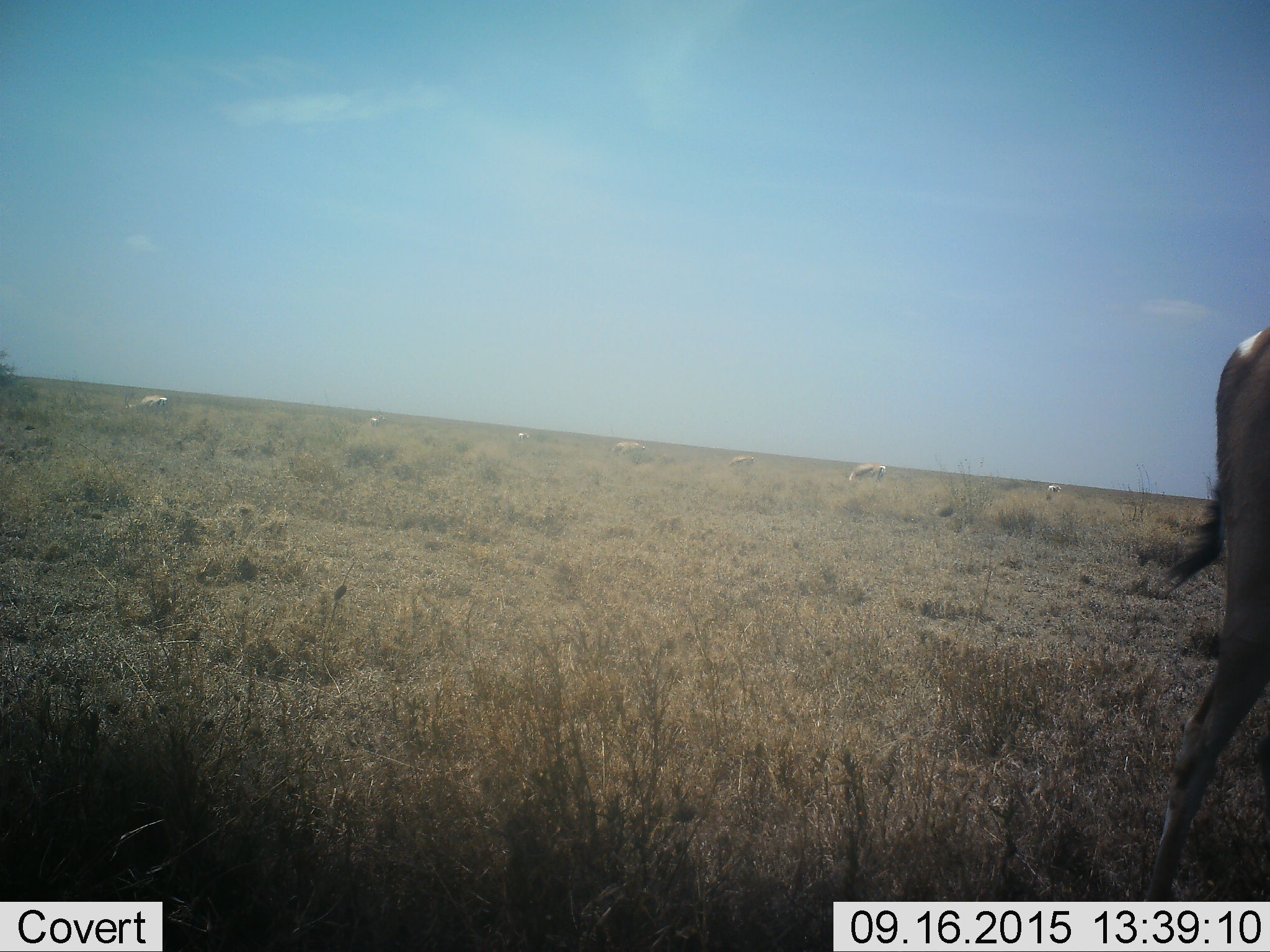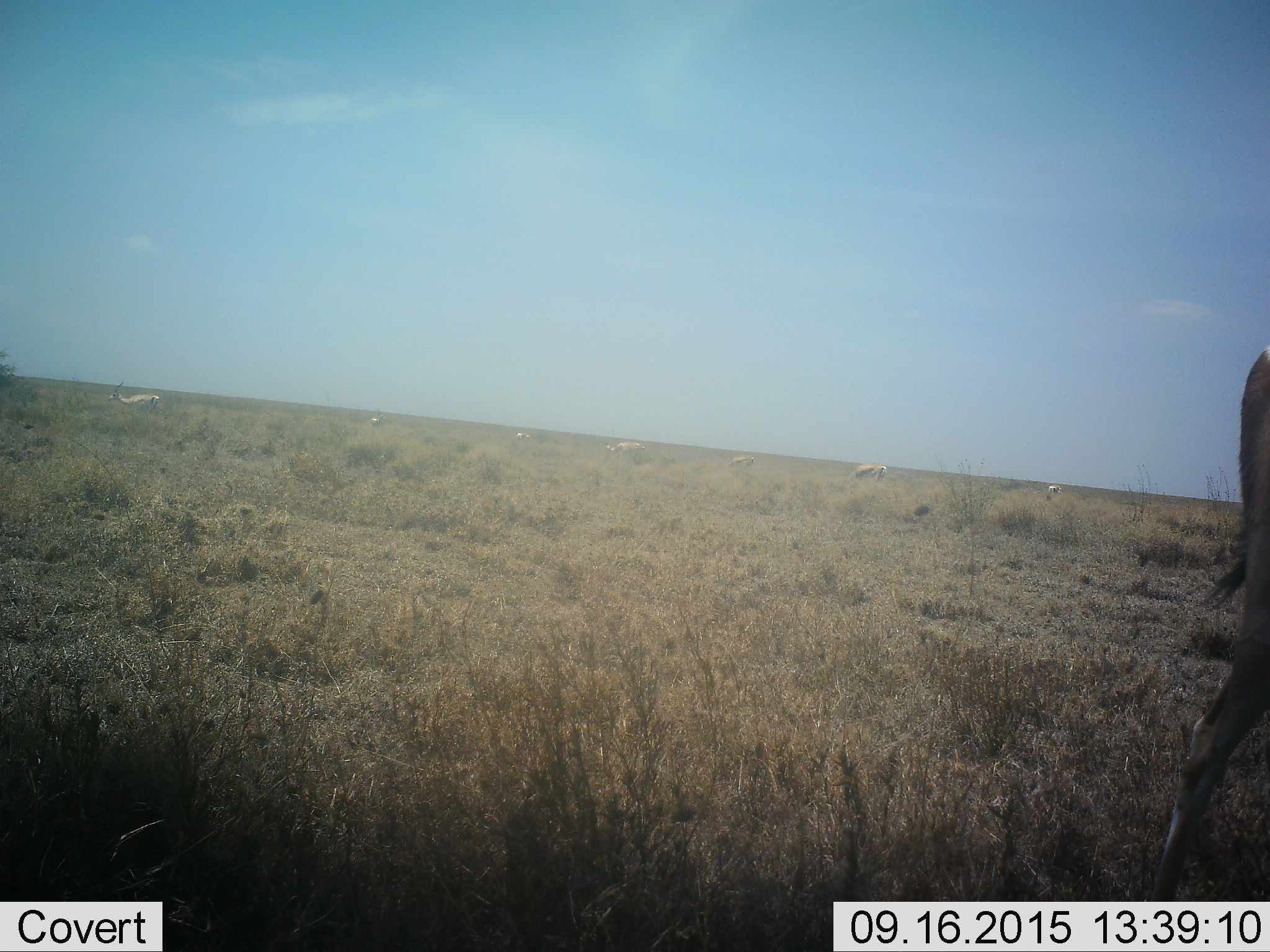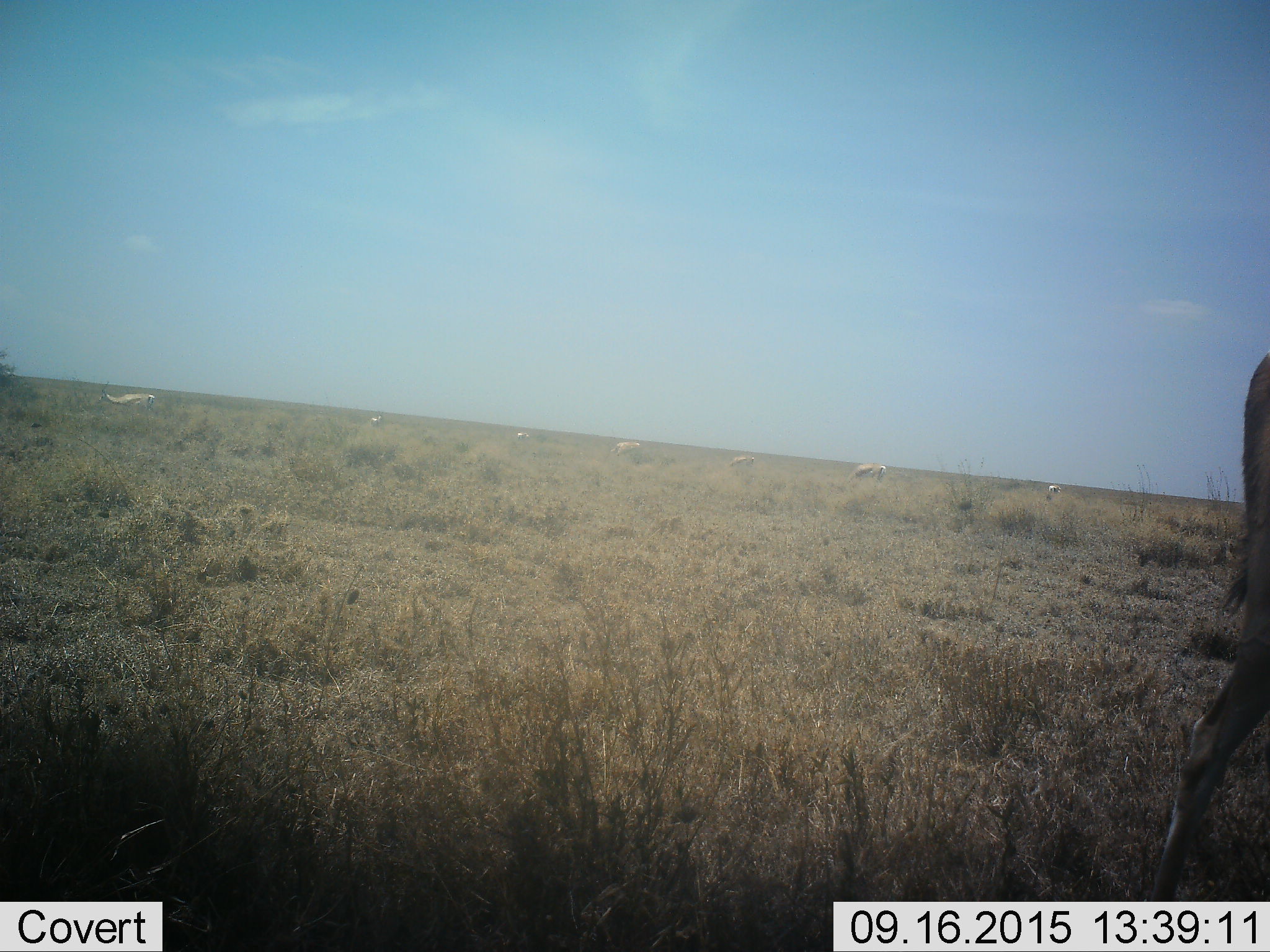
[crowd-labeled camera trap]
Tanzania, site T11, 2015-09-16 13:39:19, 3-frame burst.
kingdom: Animalia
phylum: Chordata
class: Mammalia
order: Artiodactyla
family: Bovidae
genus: Eudorcas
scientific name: Eudorcas thomsonii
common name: thomson's gazelle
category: gazellethomsons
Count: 8.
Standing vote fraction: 33%.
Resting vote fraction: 0%.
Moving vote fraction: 0%.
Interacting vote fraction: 0%.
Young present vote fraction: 0%.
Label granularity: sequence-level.